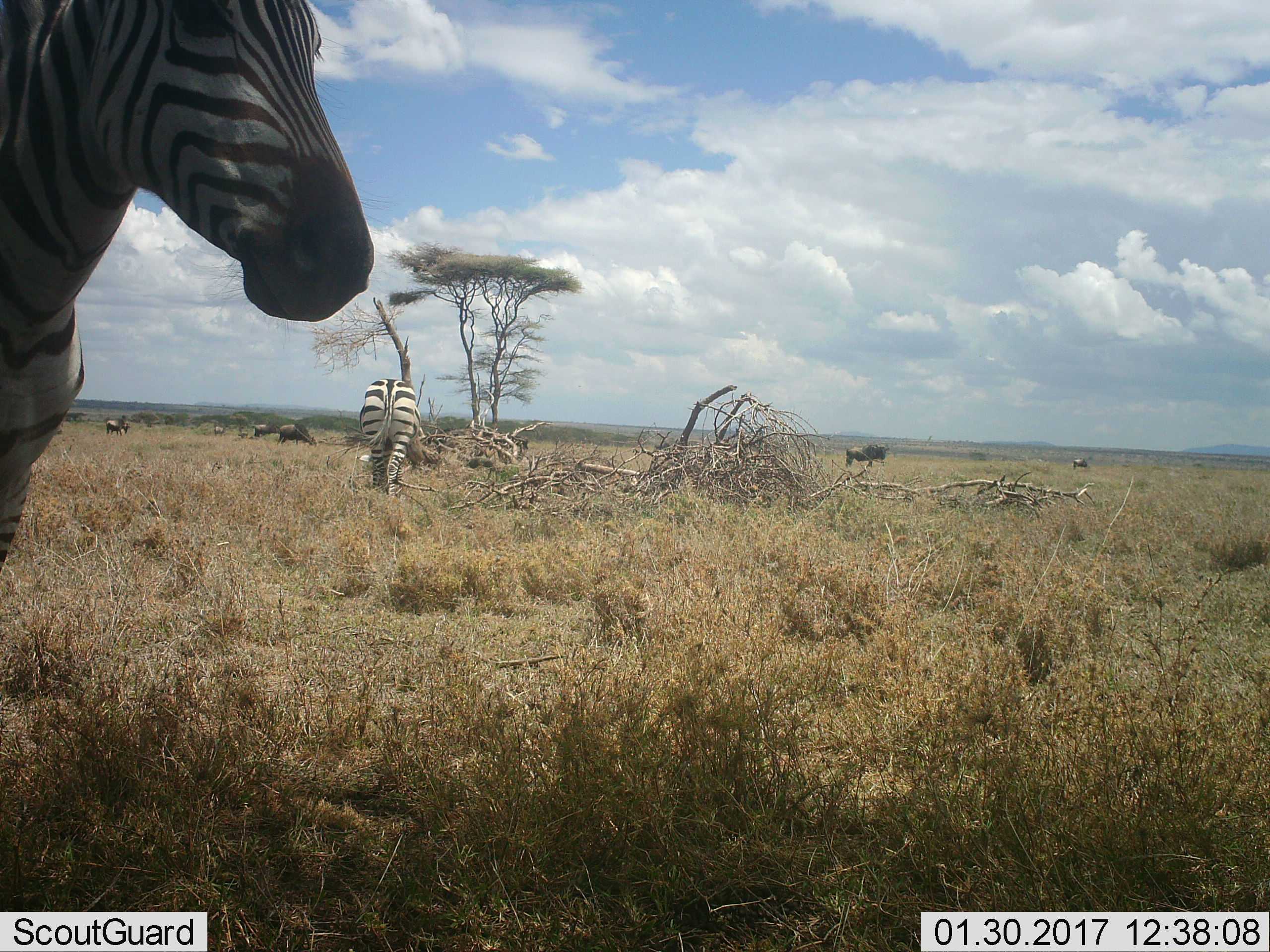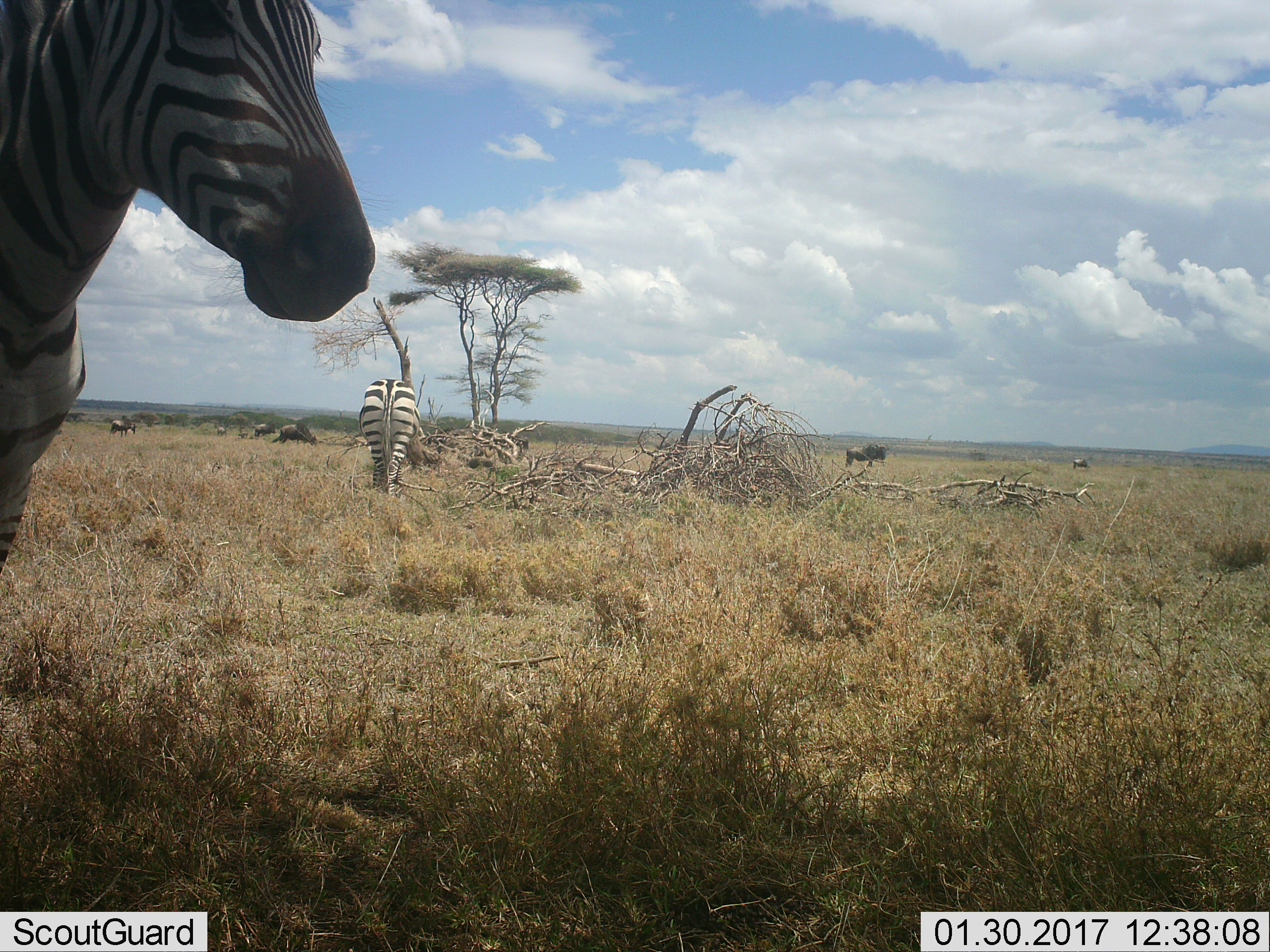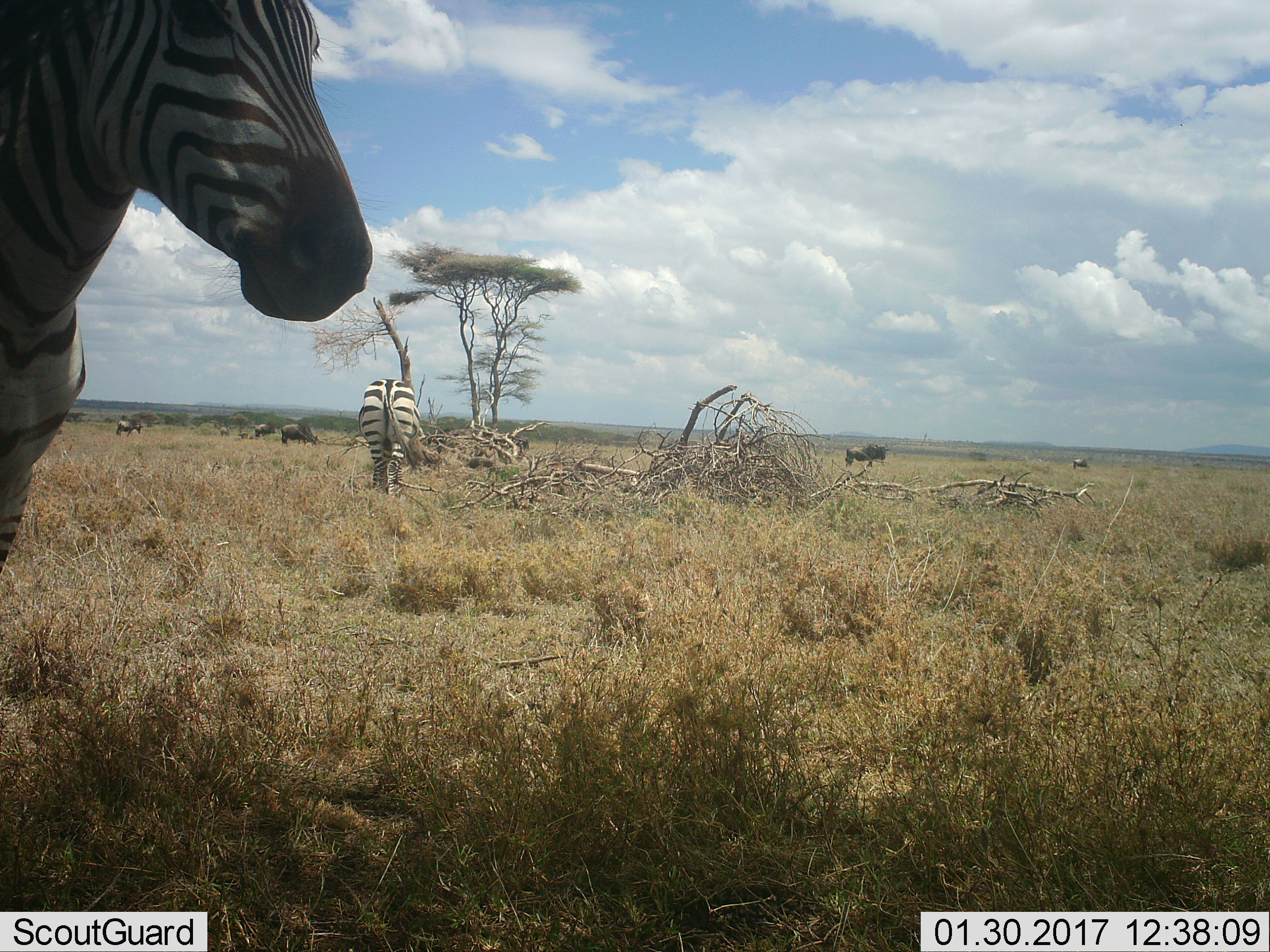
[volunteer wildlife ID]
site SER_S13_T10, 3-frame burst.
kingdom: Animalia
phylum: Chordata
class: Mammalia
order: Artiodactyla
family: Bovidae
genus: Connochaetes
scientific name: Connochaetes taurinus taurinus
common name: blue wildebeest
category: wildebeestblue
Wildebeestblue (blue wildebeest) (Connochaetes taurinus taurinus), count 7. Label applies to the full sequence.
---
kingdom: Animalia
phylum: Chordata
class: Mammalia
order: Perissodactyla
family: Equidae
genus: Equus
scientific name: Equus quagga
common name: plains zebra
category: zebraplains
Zebraplains (plains zebra) (Equus quagga), count 2. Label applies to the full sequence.